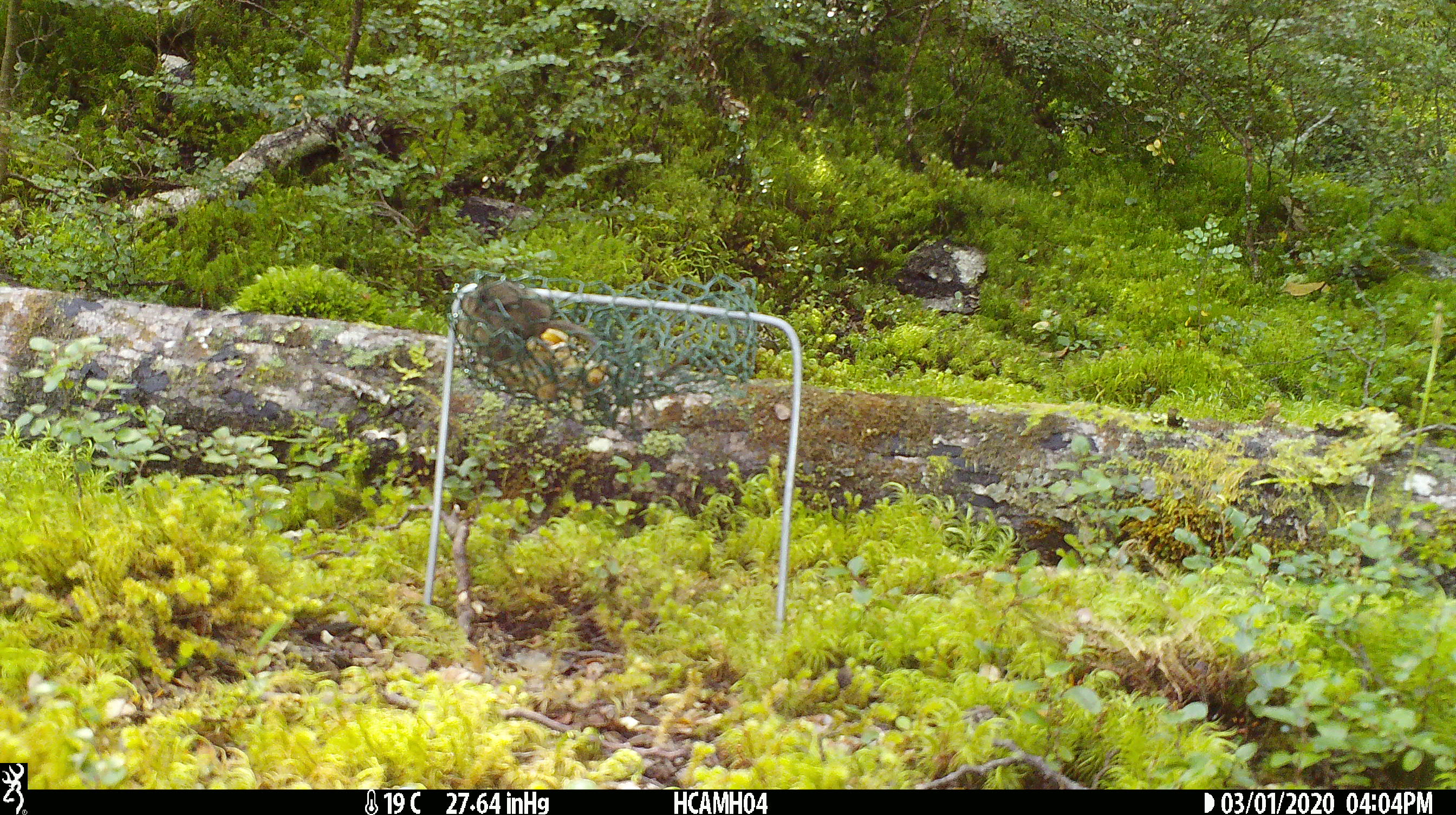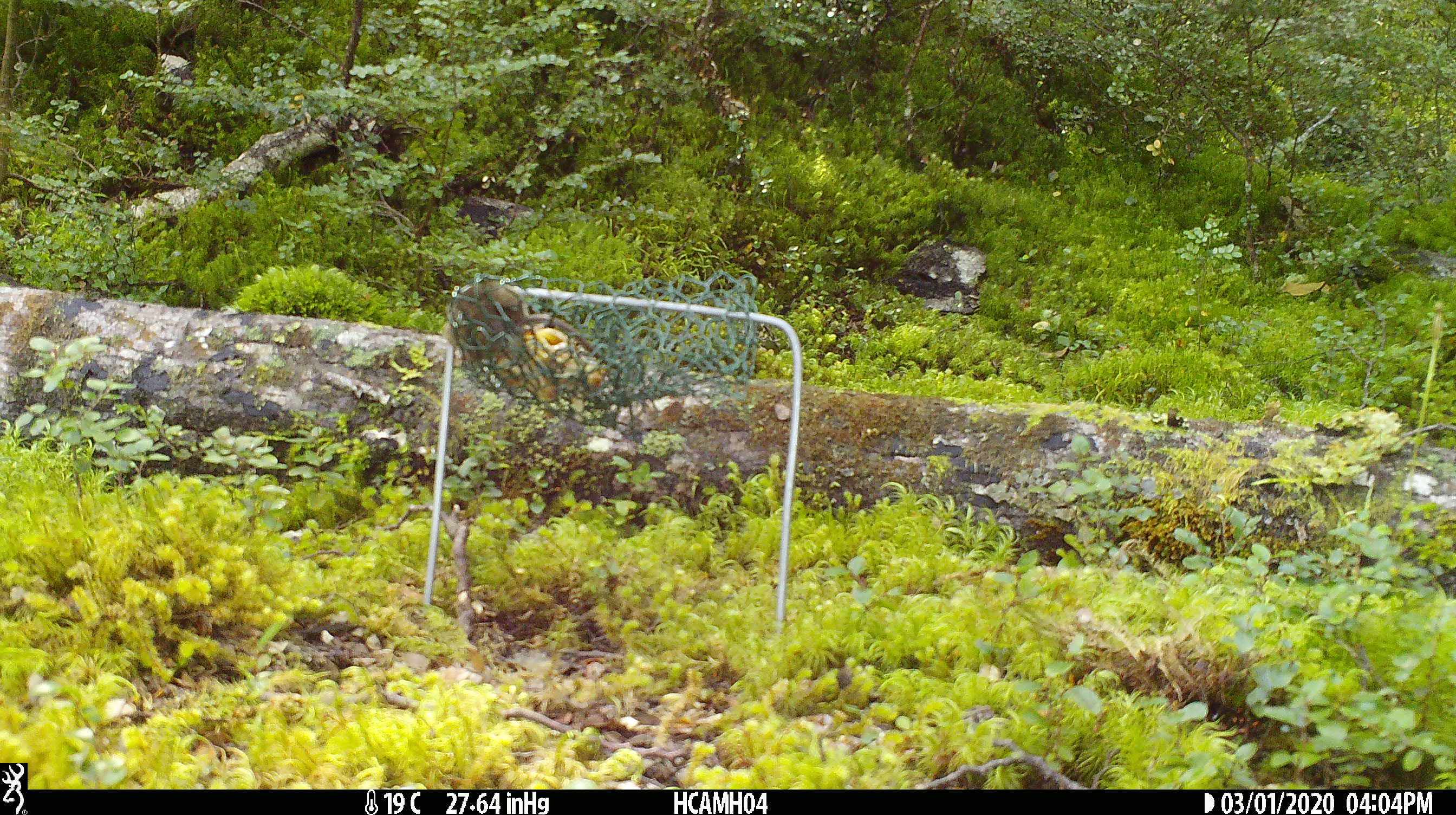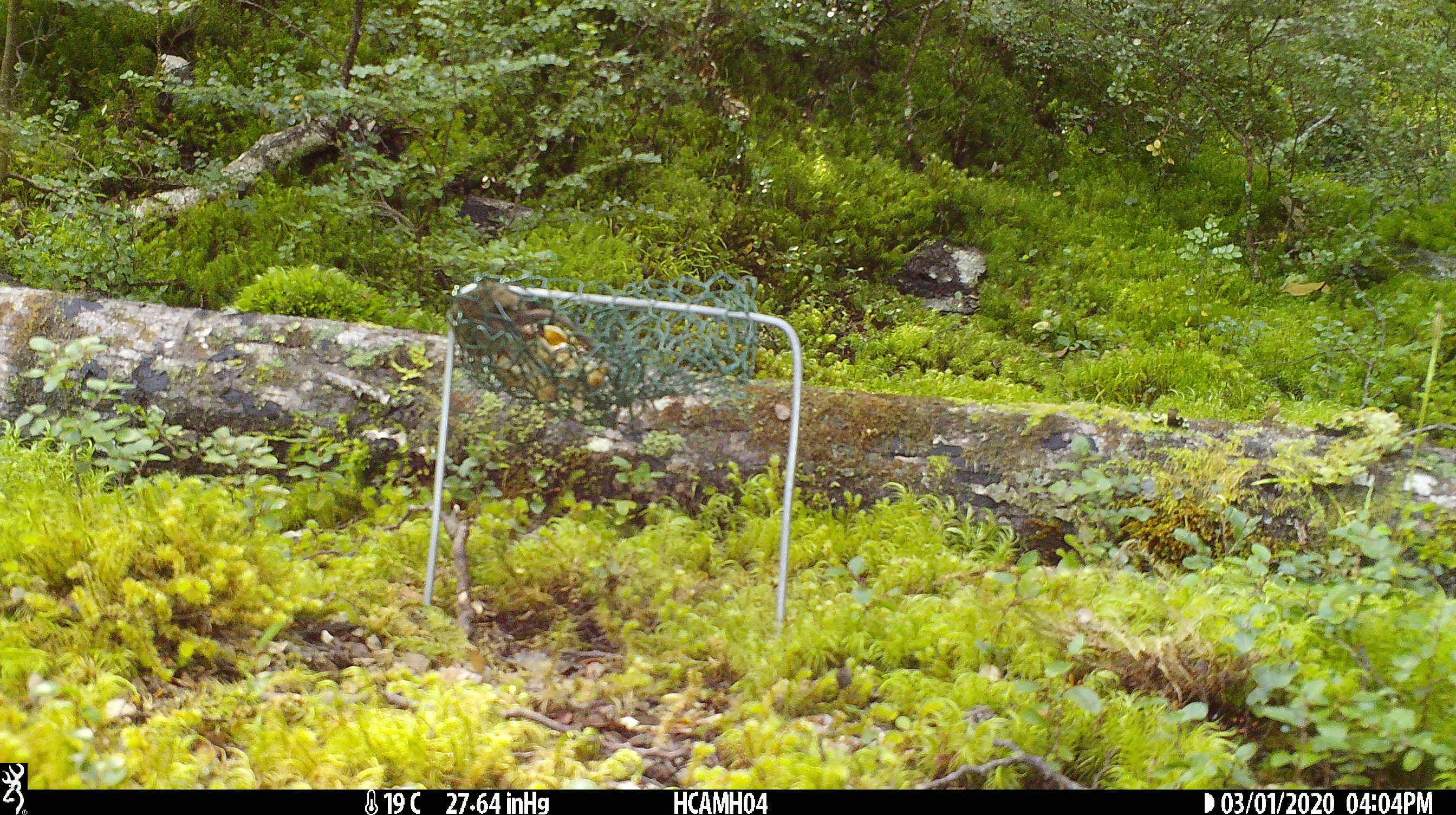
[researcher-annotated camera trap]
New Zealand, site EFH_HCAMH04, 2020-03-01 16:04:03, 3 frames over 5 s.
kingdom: Animalia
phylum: Chordata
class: Mammalia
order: Rodentia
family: Muridae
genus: Mus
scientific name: Mus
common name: mouse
Mouse (Mus).